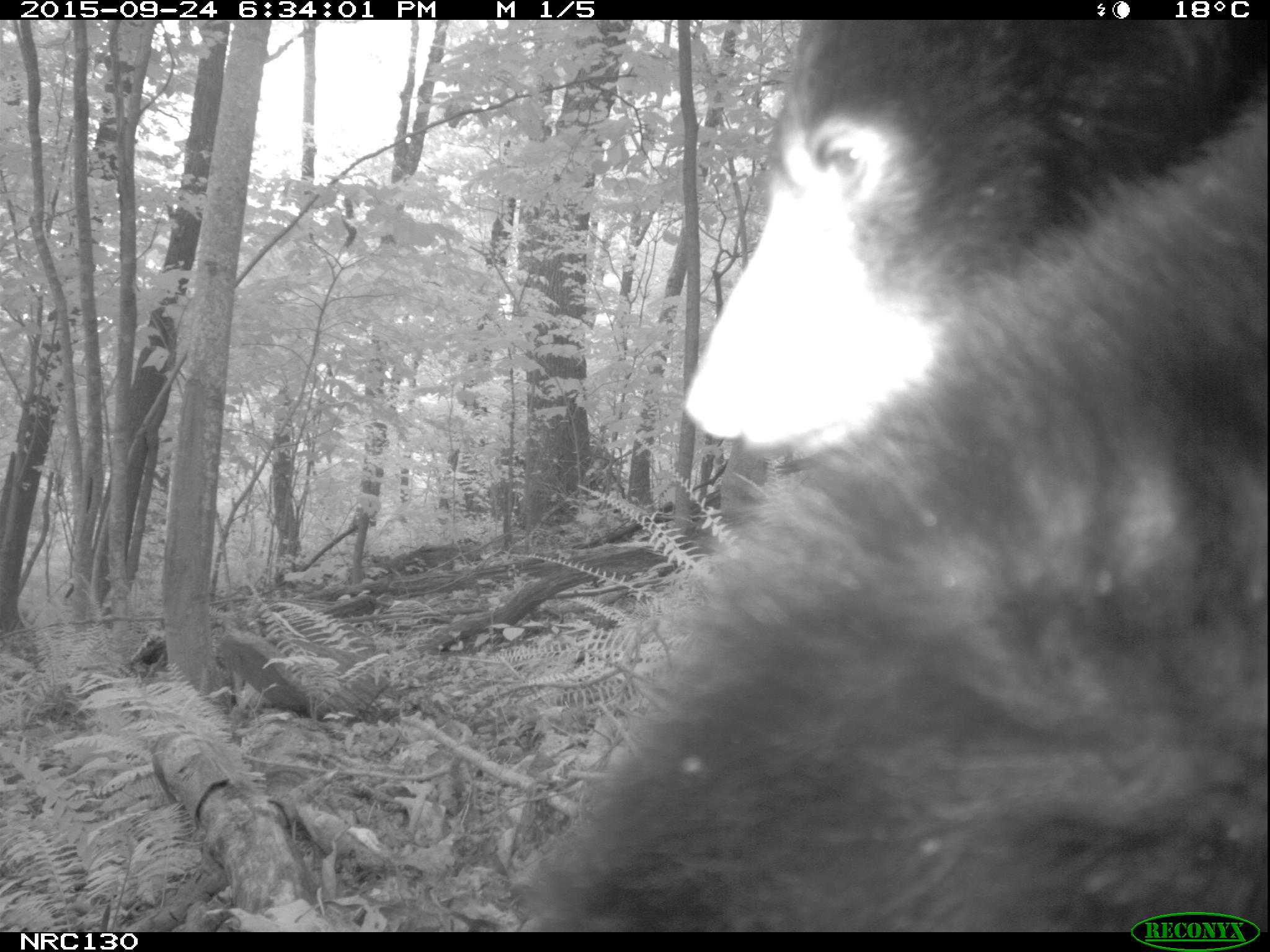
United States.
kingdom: Animalia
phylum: Chordata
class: Mammalia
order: Carnivora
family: Ursidae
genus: Ursus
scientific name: Ursus americanus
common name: american black bear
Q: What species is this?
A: American Black Bear (Ursus americanus).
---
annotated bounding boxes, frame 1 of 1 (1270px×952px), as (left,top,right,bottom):
American Black Bear: (506,3,1268,931)